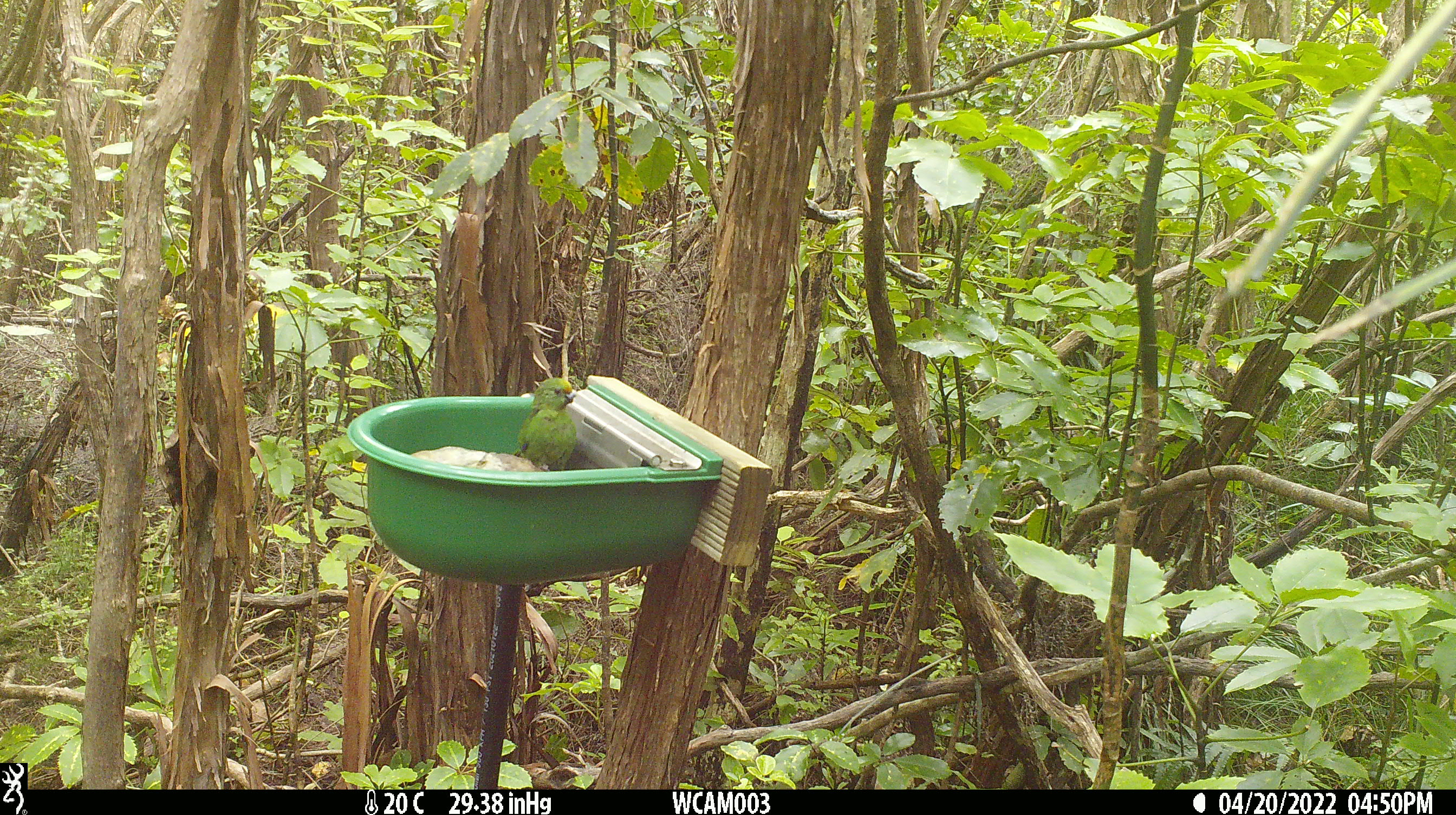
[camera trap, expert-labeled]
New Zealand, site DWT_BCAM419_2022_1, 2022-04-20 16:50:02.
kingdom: Animalia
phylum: Chordata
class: Aves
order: Psittaciformes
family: Psittaculidae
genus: Cyanoramphus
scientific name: Cyanoramphus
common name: parakeet